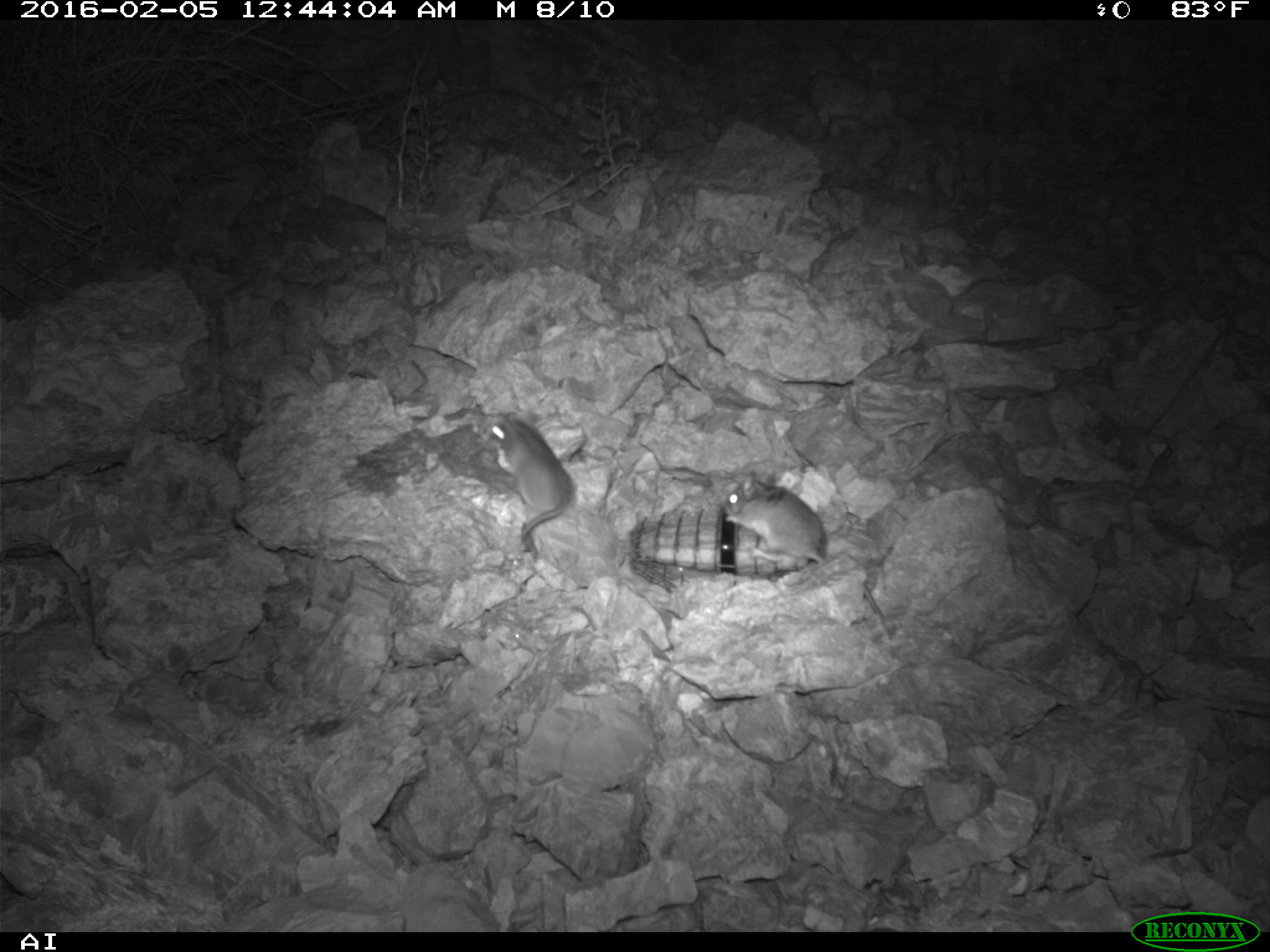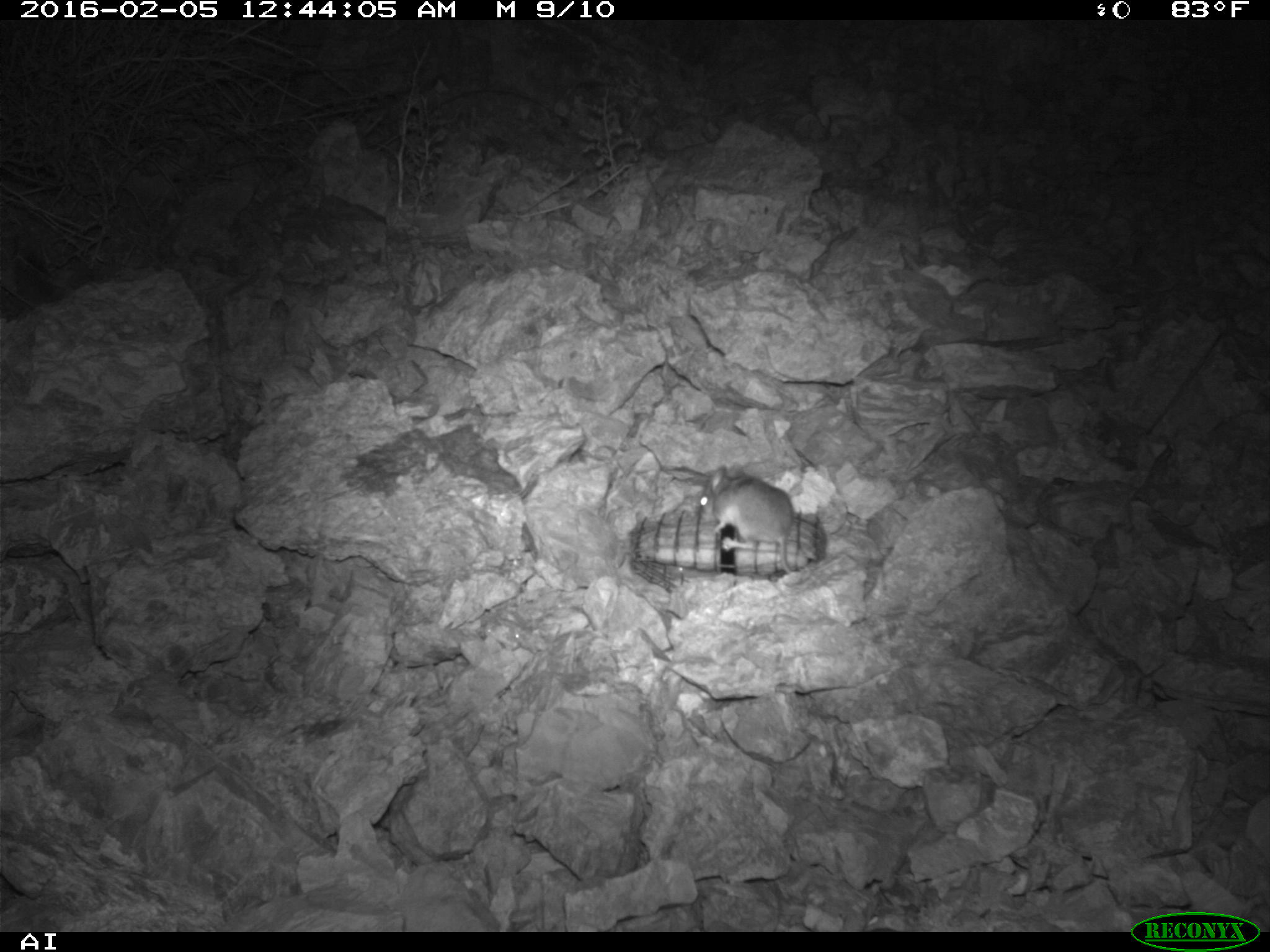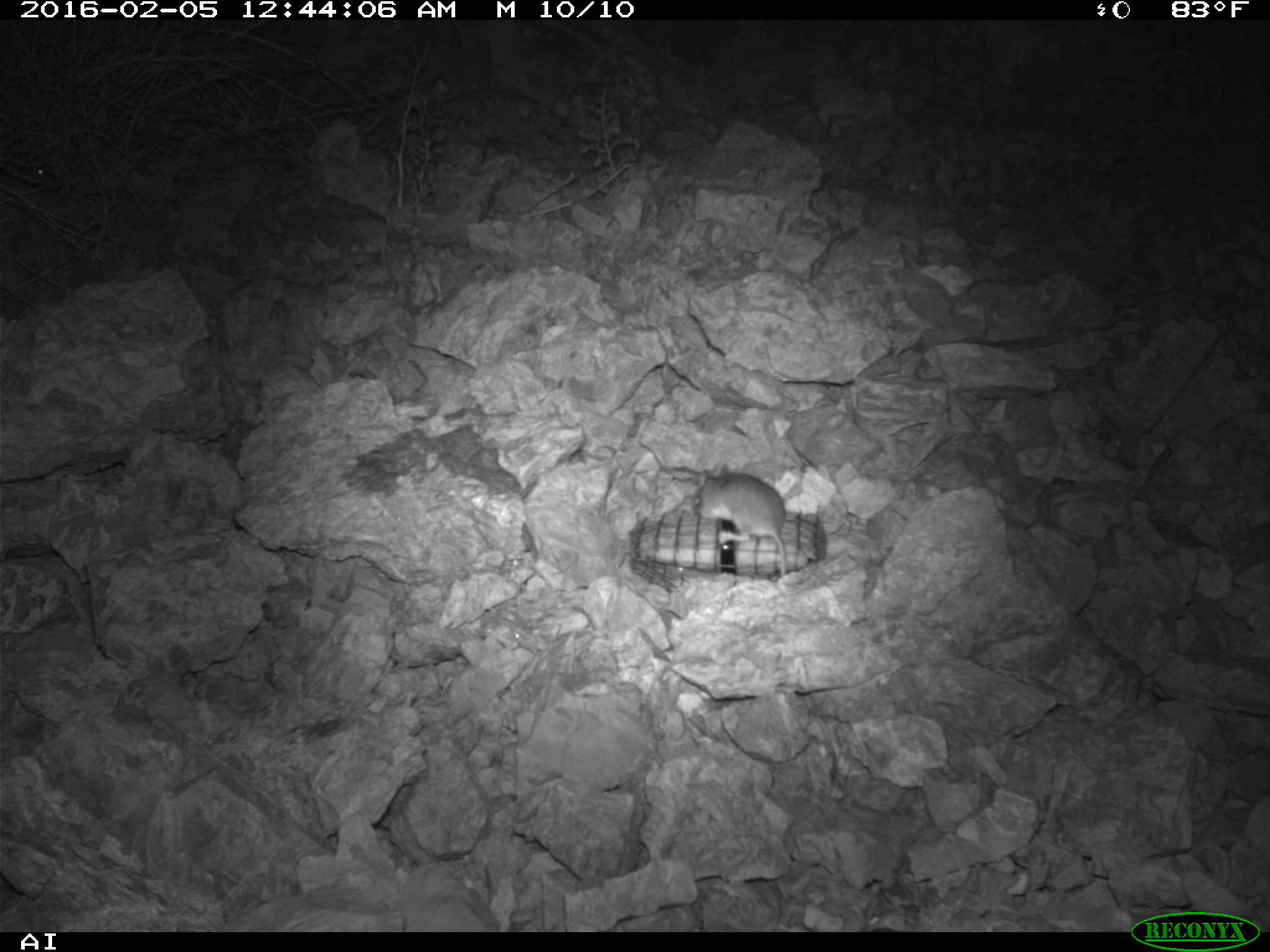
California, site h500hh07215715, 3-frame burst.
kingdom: Animalia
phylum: Chordata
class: Mammalia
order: Rodentia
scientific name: Rodentia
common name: rodent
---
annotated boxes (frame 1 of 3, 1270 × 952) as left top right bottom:
rodent: 490 410 574 554; 725 474 827 565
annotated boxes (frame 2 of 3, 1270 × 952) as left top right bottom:
rodent: 700 463 794 572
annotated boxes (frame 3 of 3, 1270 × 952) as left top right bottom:
rodent: 691 465 788 580